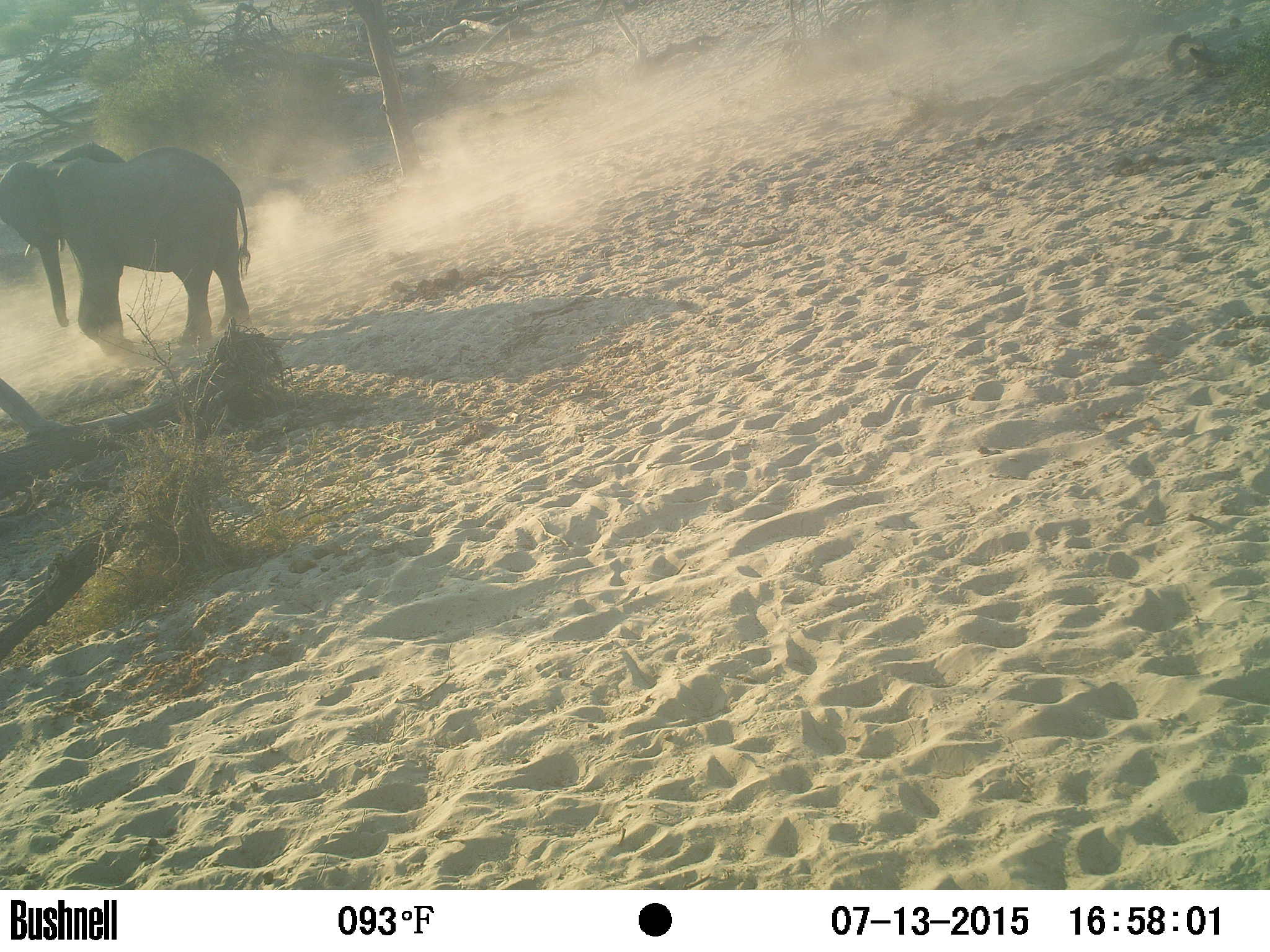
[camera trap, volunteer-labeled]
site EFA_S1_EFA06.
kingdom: Animalia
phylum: Chordata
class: Mammalia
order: Proboscidea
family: Elephantidae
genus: Loxodonta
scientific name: Loxodonta africana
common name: african bush elephant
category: elephant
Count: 1.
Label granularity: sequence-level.